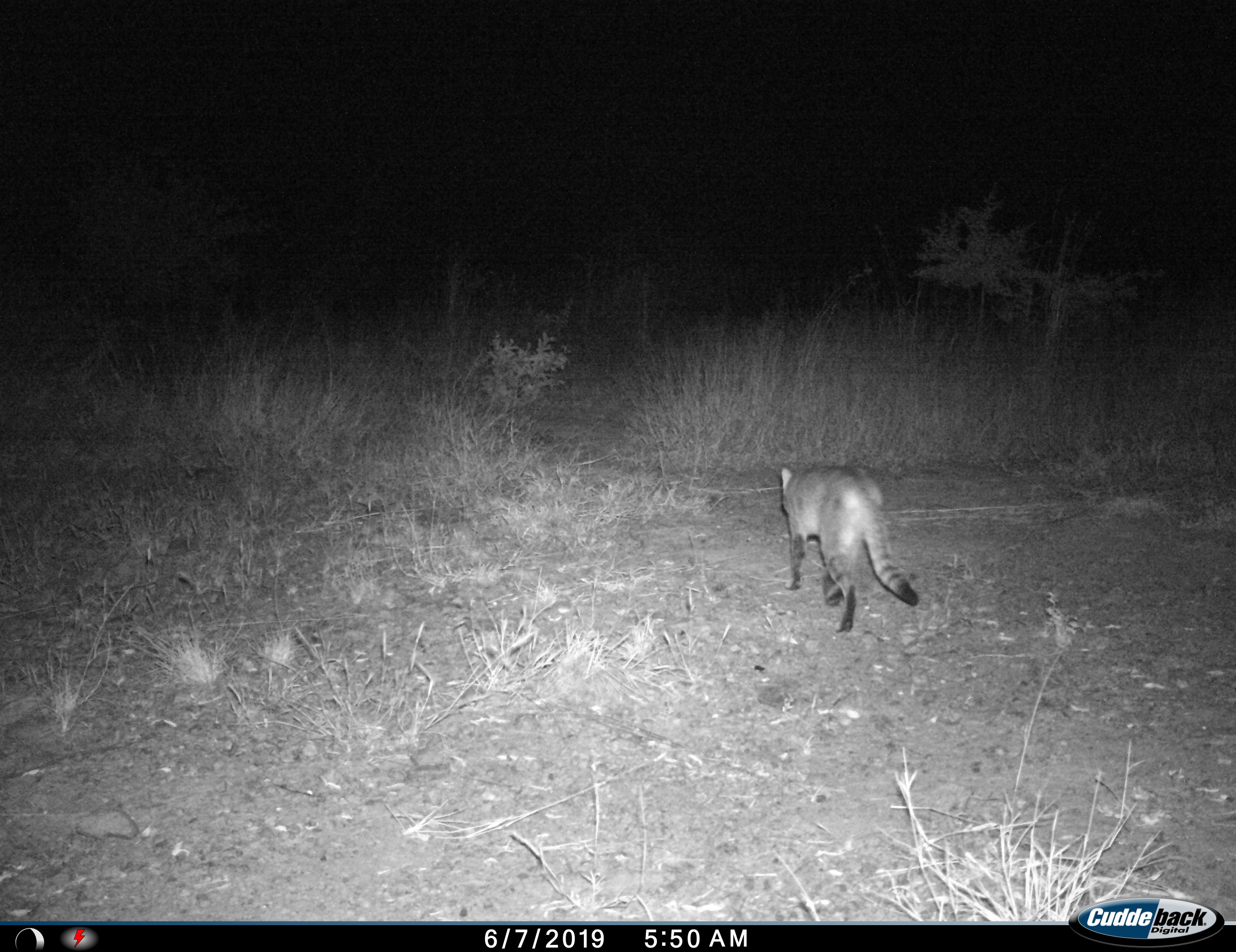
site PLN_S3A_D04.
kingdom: Animalia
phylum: Chordata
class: Mammalia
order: Carnivora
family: Felidae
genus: Felis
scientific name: Felis lybica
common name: african wild cat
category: africanwildcat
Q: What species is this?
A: Africanwildcat (african wild cat) (Felis lybica).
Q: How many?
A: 1.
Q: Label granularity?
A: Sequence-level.